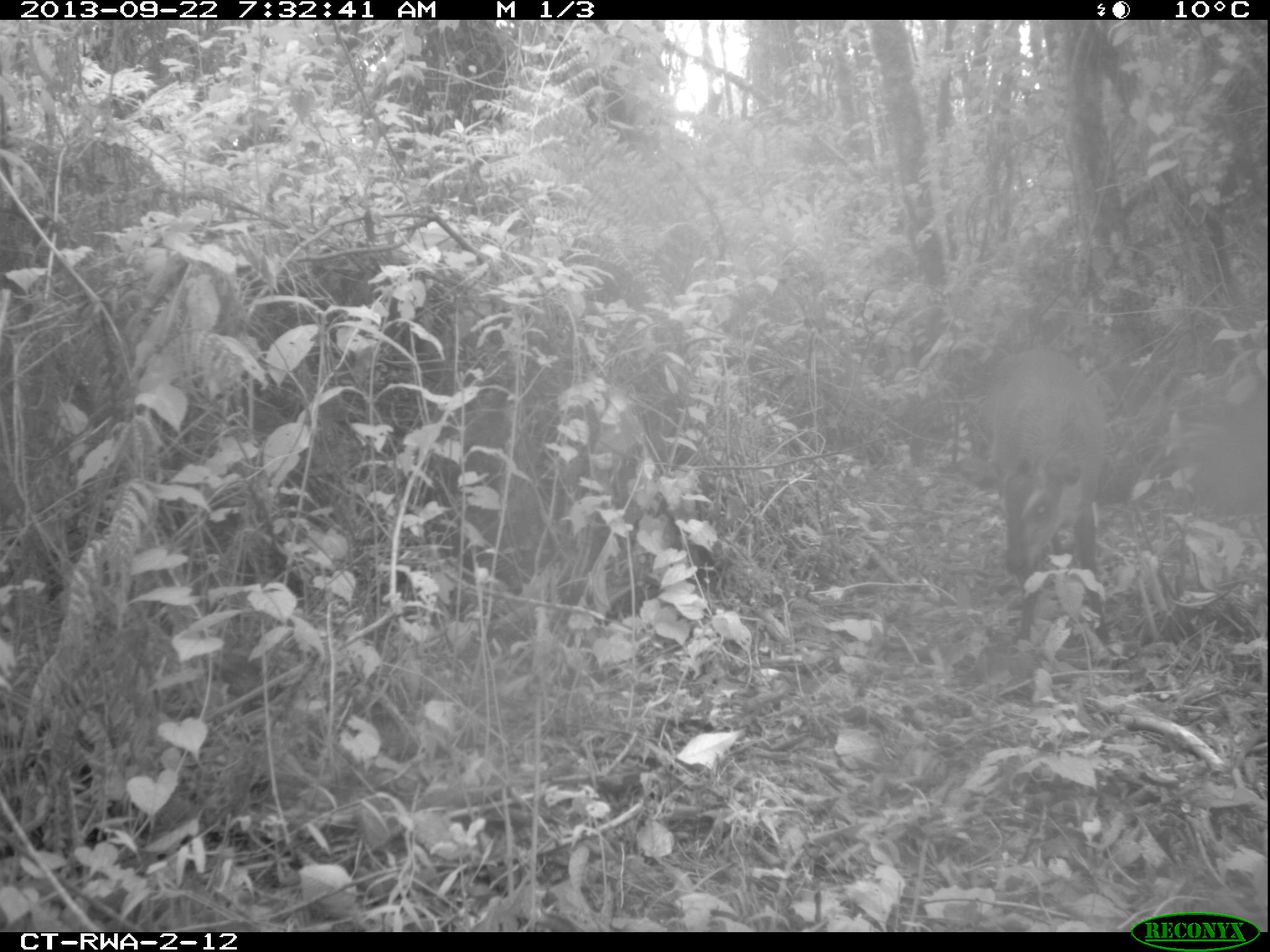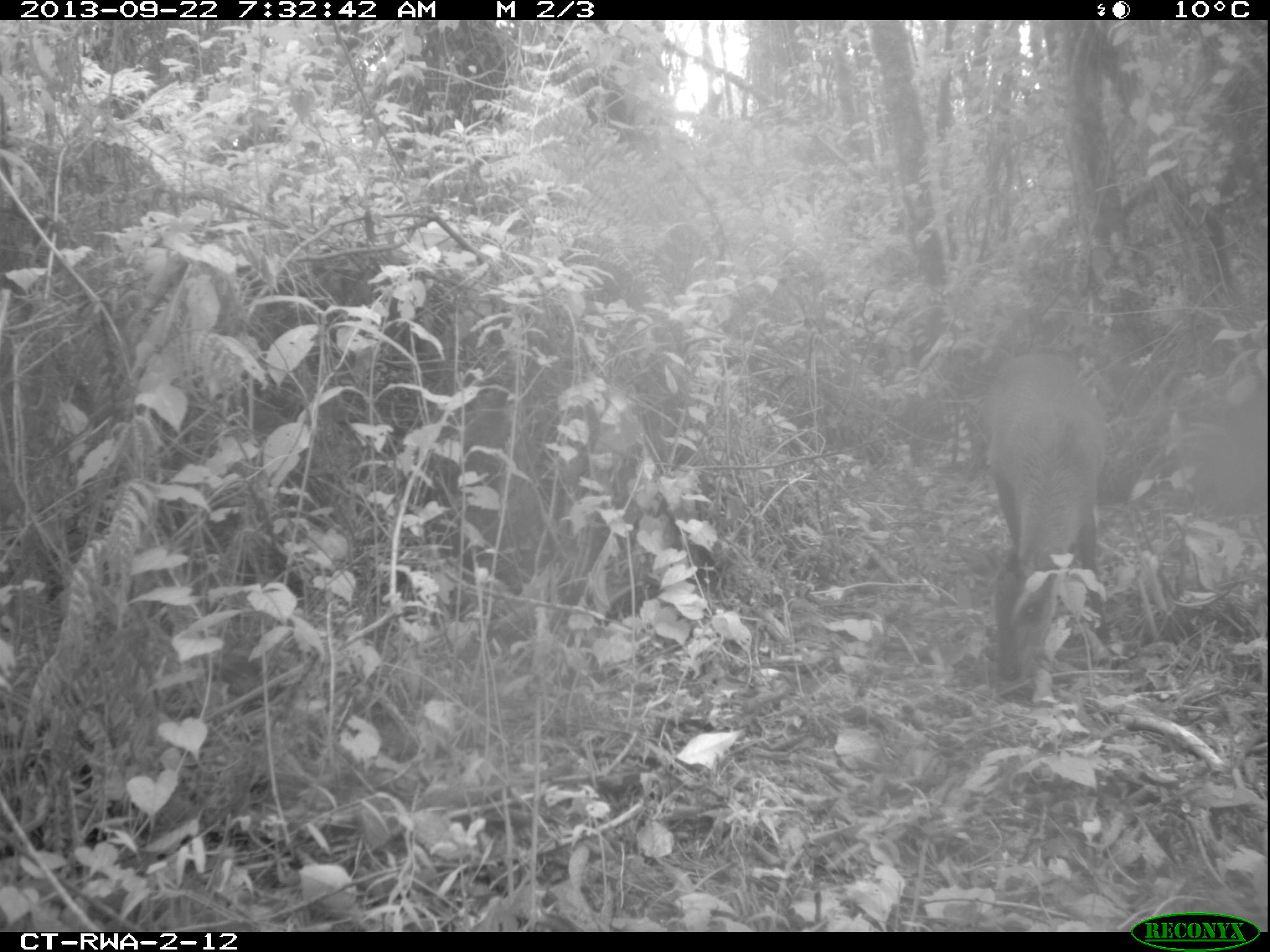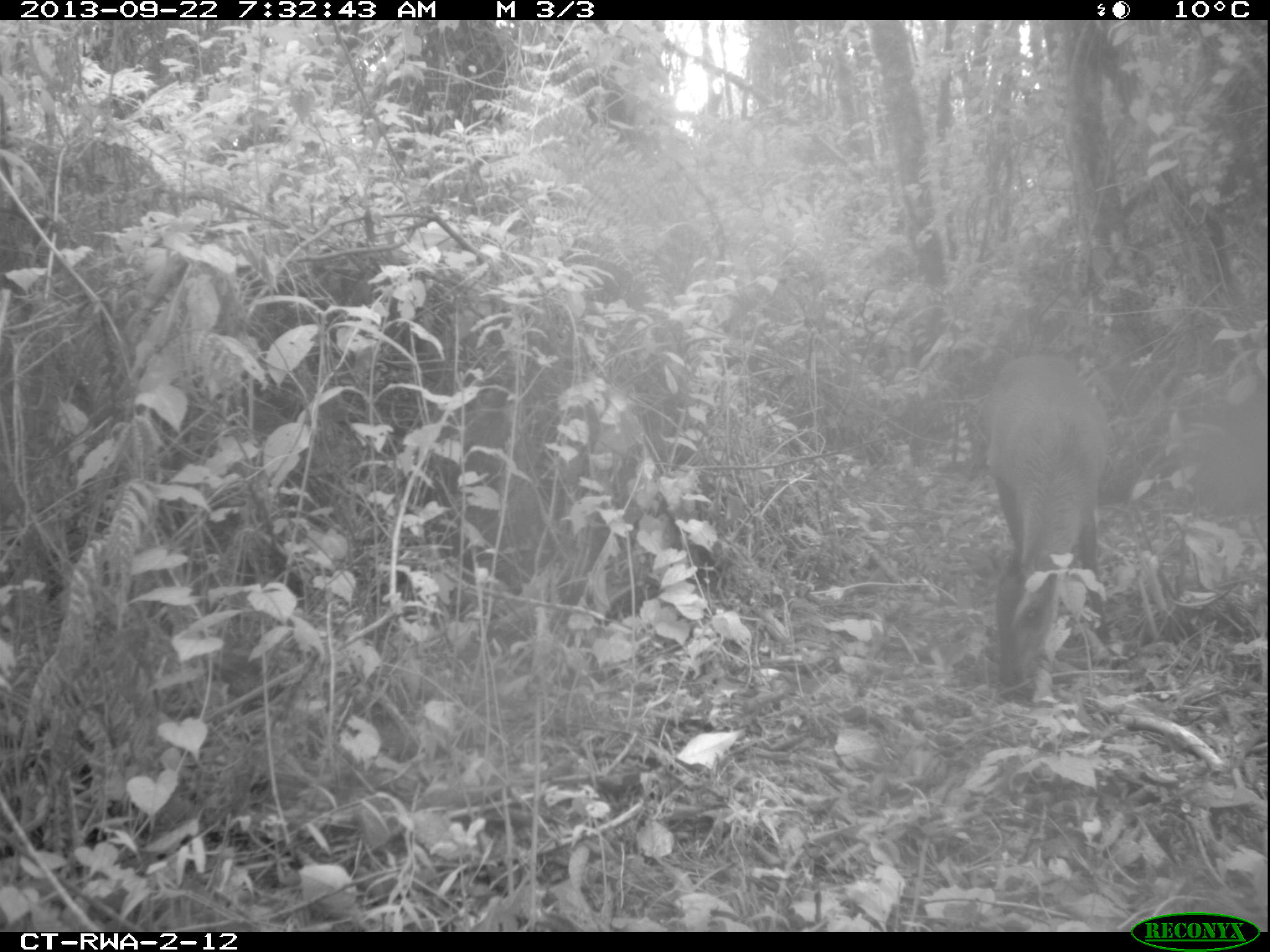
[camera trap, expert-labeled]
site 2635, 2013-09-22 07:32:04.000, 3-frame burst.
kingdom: Animalia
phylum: Chordata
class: Mammalia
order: Artiodactyla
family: Bovidae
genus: Cephalophus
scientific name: Cephalophus nigrifrons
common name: black-fronted duiker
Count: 1.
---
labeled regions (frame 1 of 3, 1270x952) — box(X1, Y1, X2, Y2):
cephalophus nigrifrons: box(962, 346, 1112, 650)